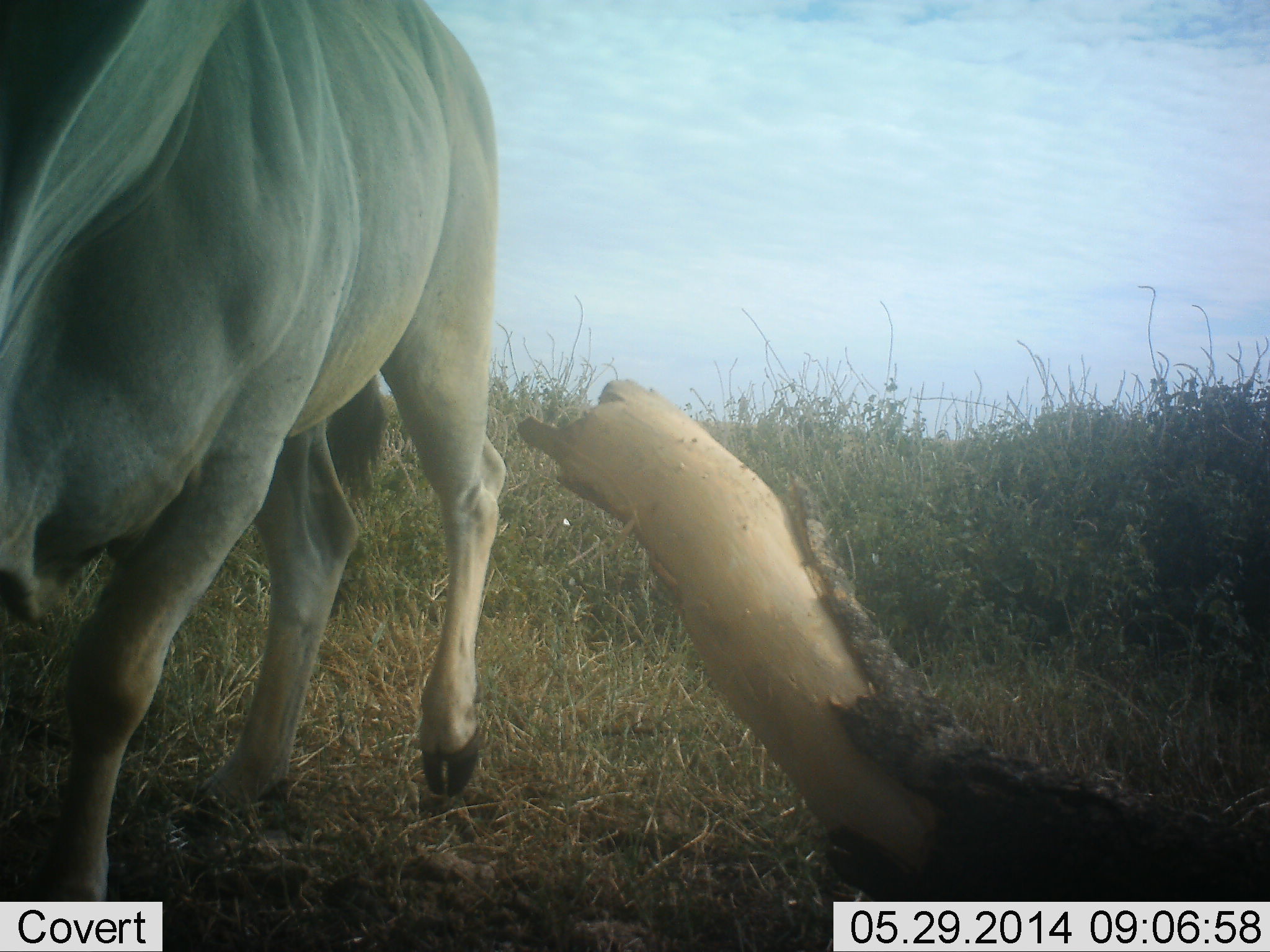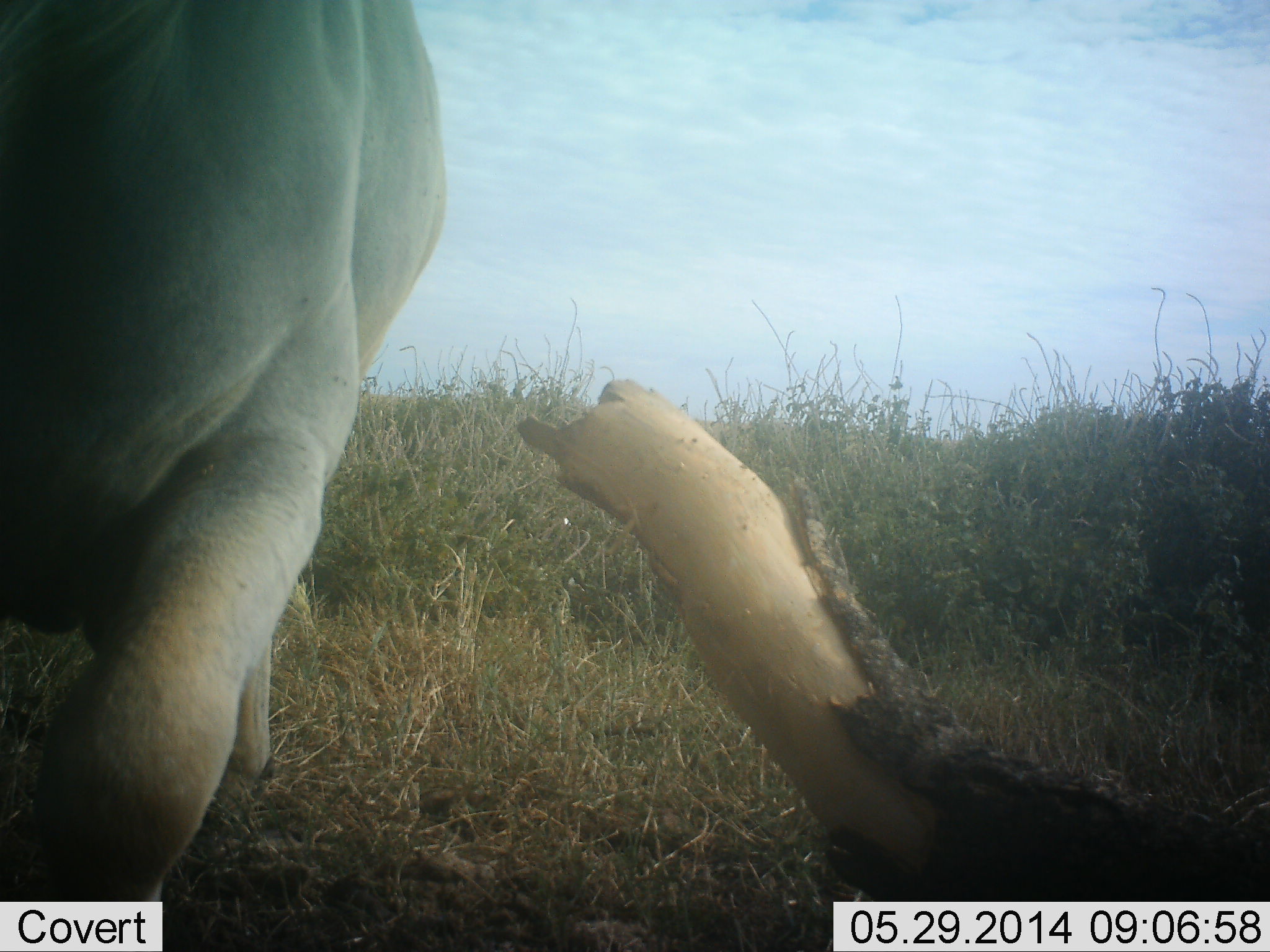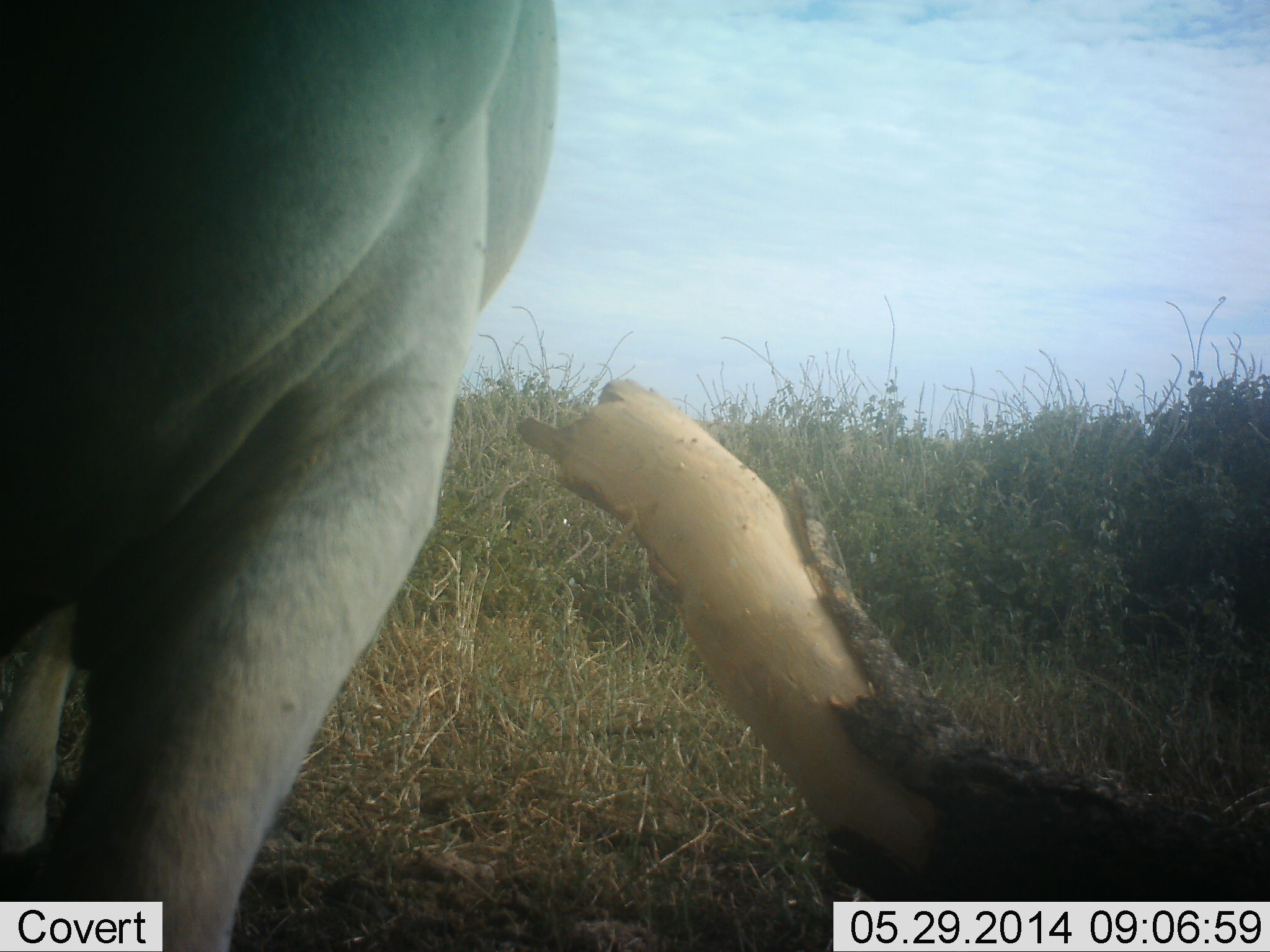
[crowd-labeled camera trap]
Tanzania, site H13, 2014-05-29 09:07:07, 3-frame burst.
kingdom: Animalia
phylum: Chordata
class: Mammalia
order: Artiodactyla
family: Bovidae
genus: Tragelaphus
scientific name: Tragelaphus oryx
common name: eland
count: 1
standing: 0%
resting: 0%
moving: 100%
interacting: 0%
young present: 0%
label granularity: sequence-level